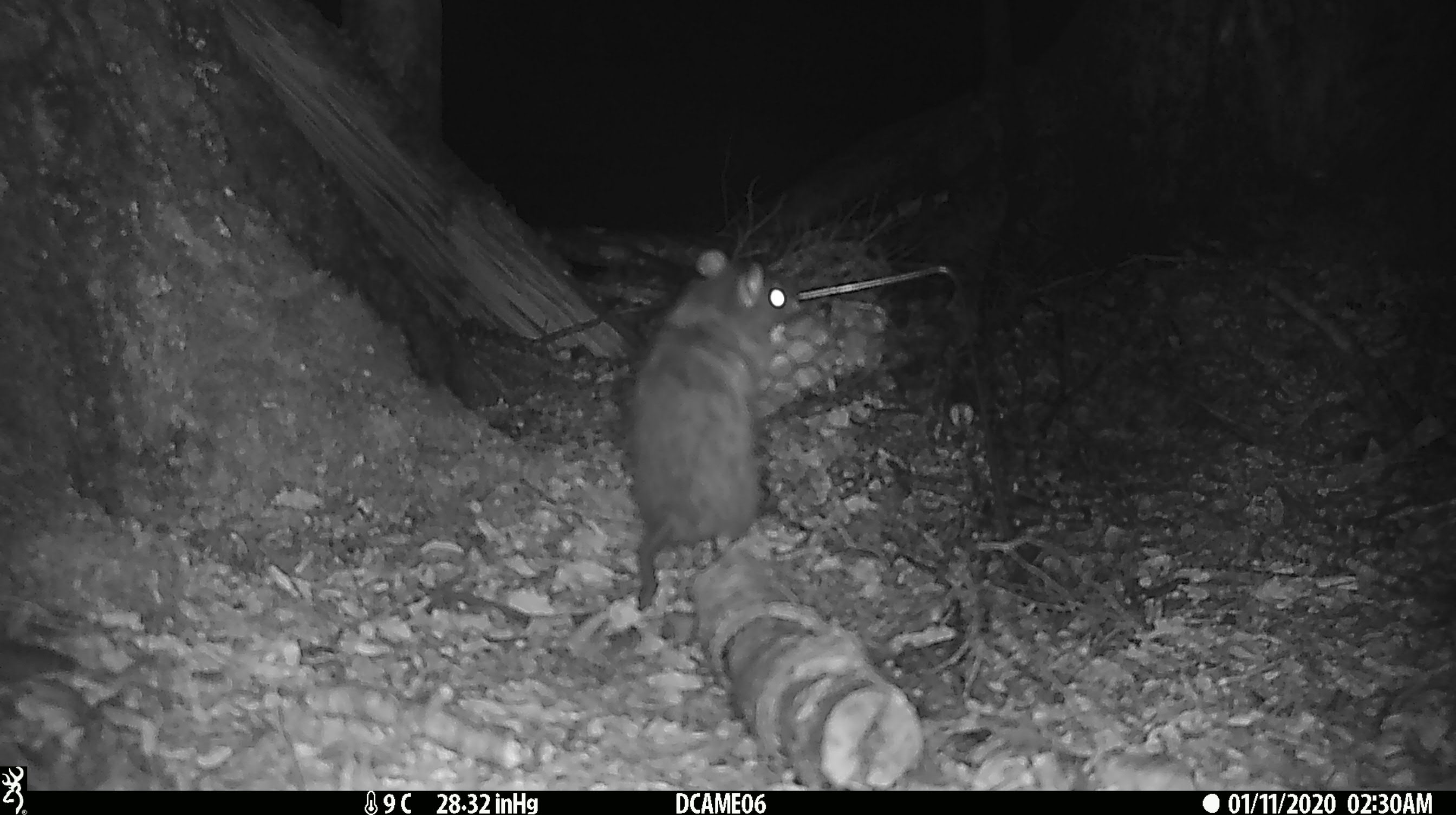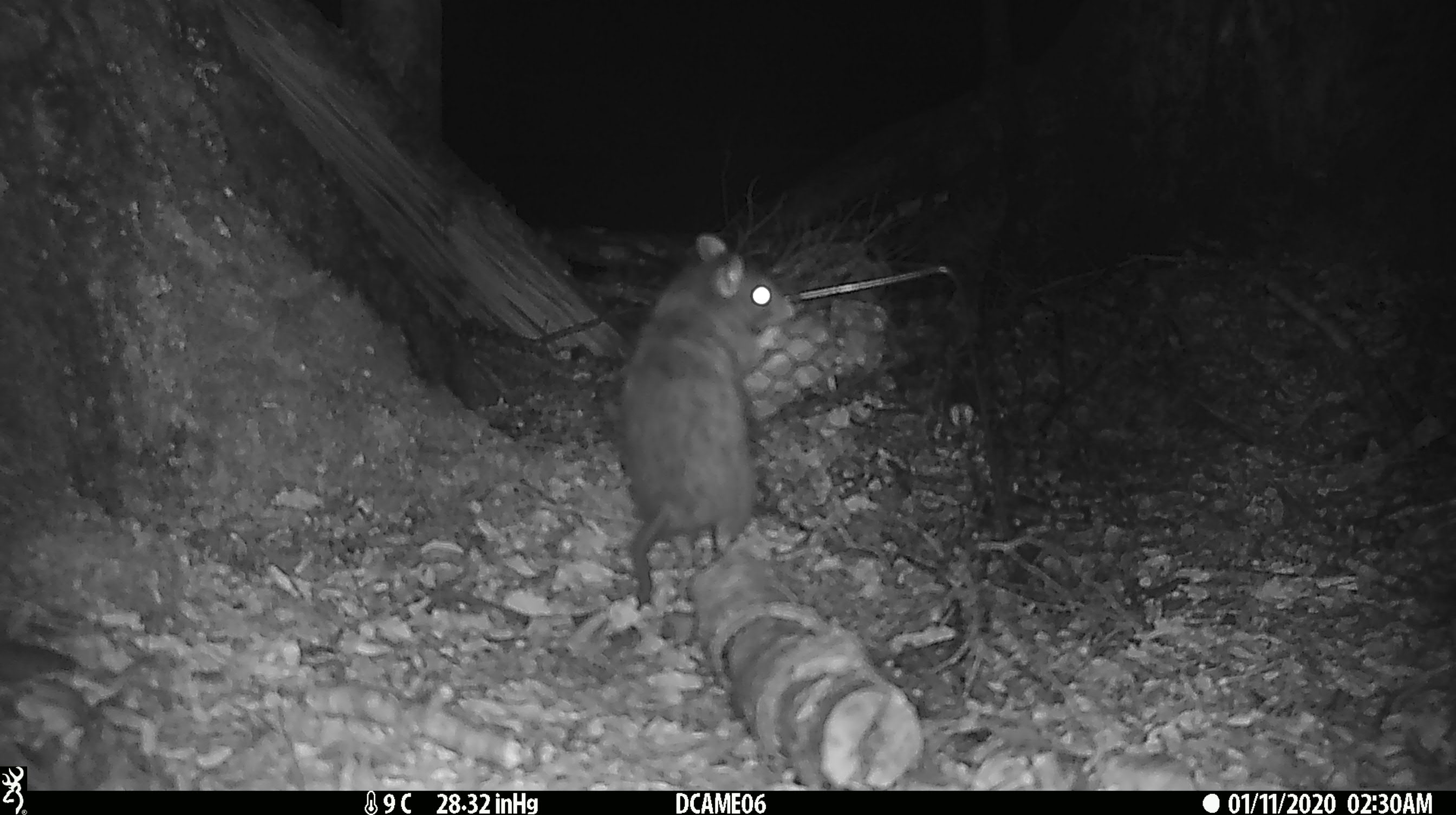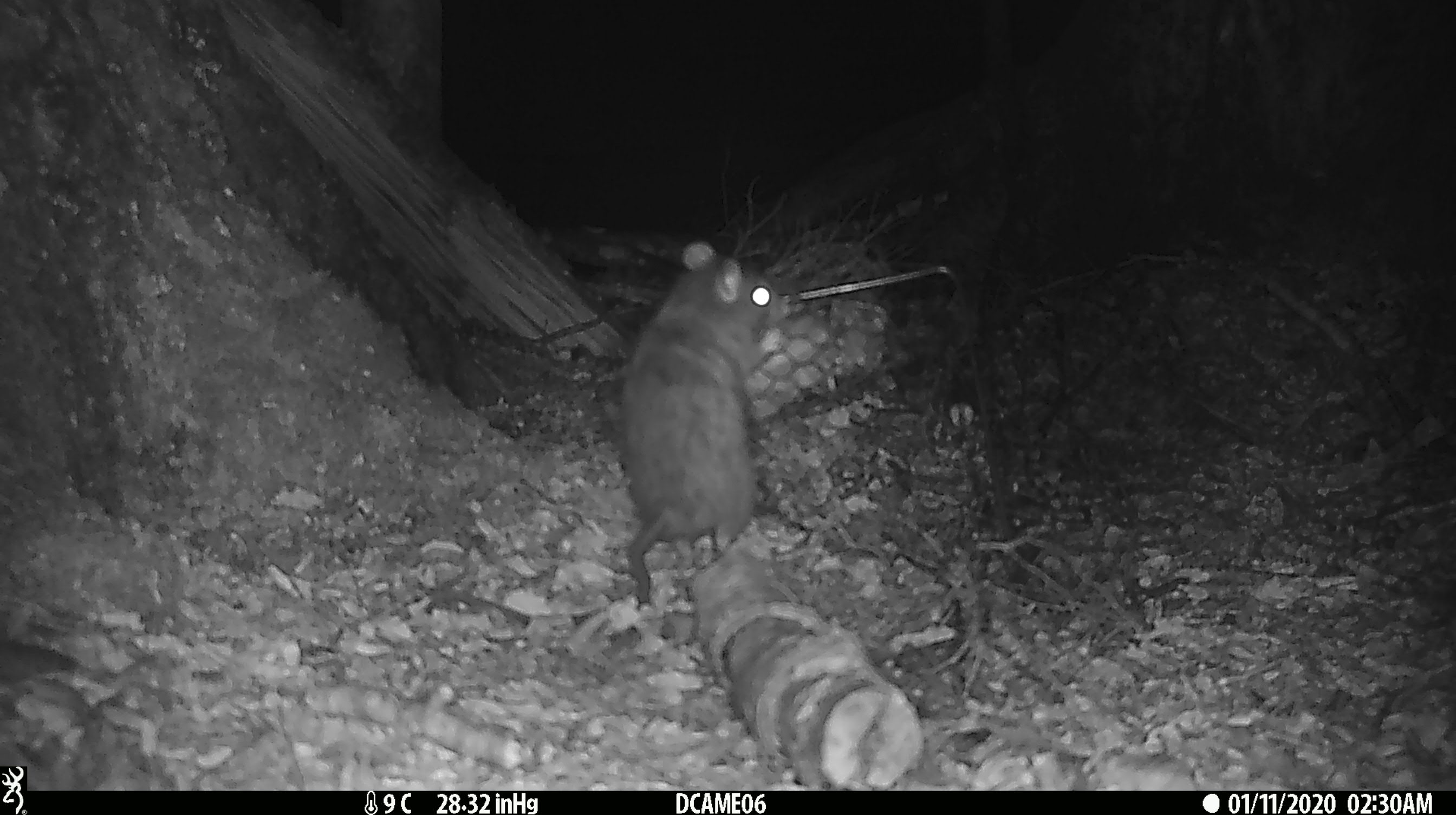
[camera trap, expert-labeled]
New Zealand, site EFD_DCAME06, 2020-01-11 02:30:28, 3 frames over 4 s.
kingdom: Animalia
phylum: Chordata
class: Mammalia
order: Rodentia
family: Muridae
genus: Rattus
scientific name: Rattus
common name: rat